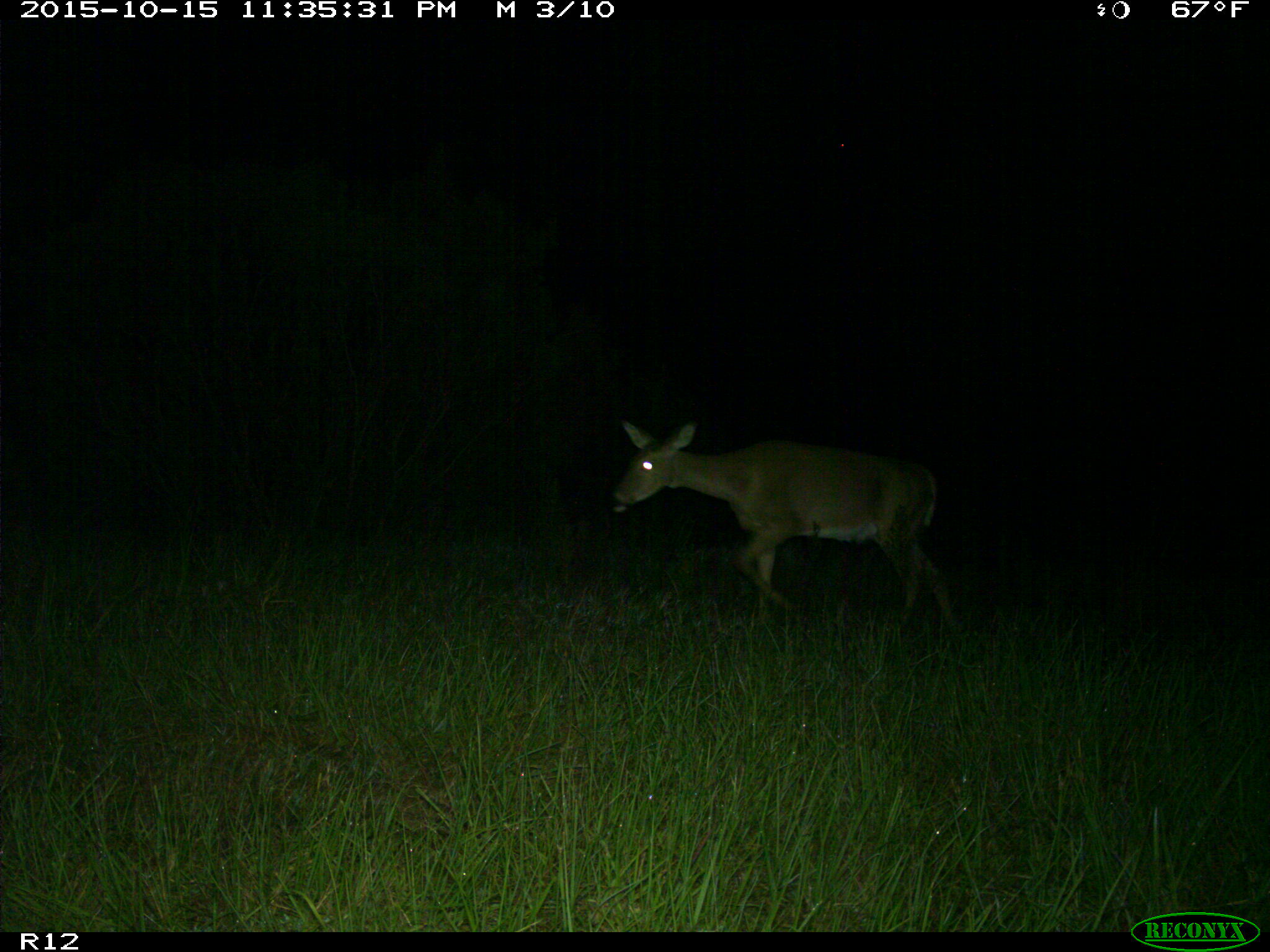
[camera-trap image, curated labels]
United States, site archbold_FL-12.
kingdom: Animalia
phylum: Chordata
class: Mammalia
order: Artiodactyla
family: Cervidae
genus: Odocoileus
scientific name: Odocoileus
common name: deer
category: unidentified deer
Unidentified deer (deer) (Odocoileus).